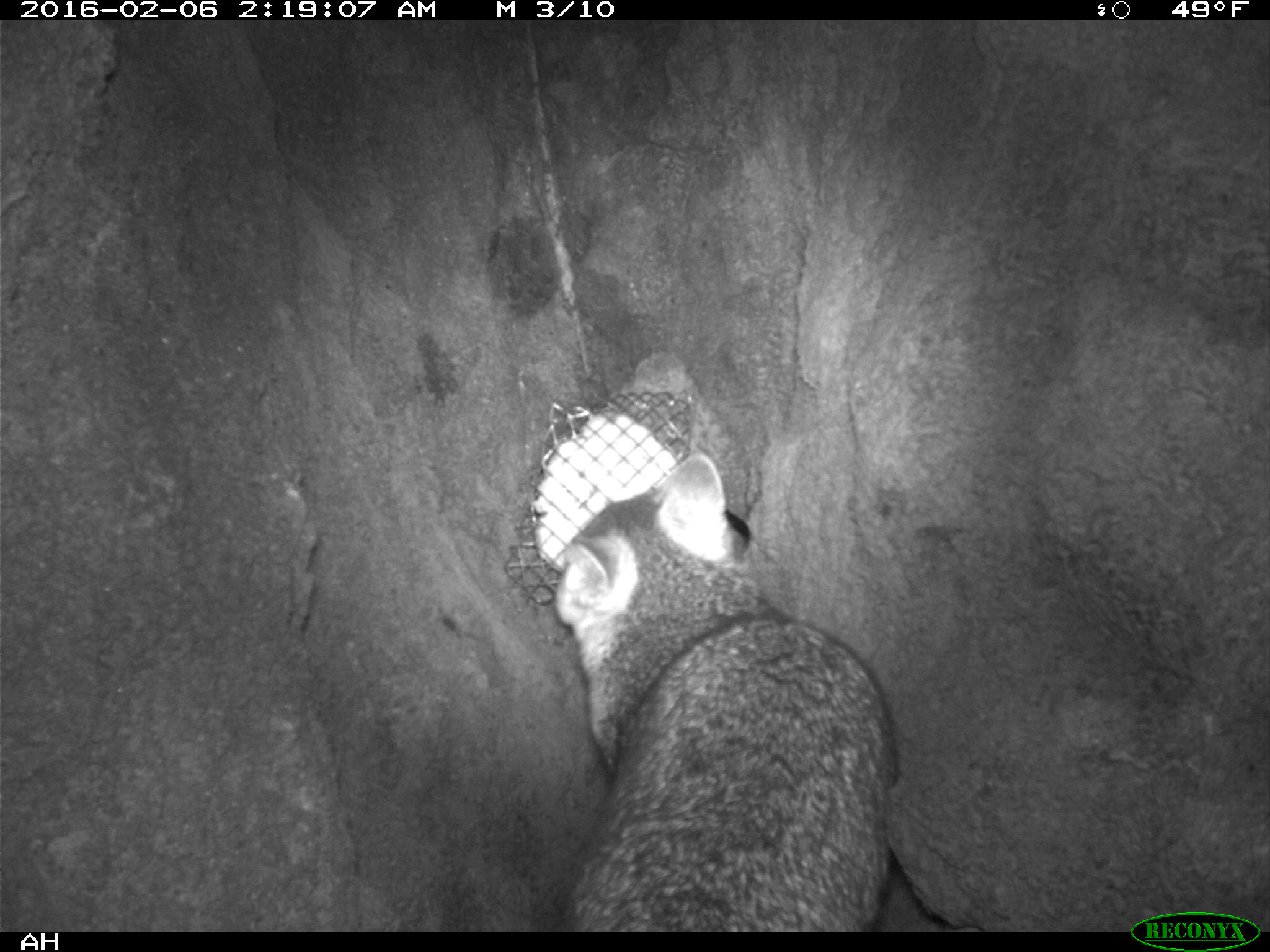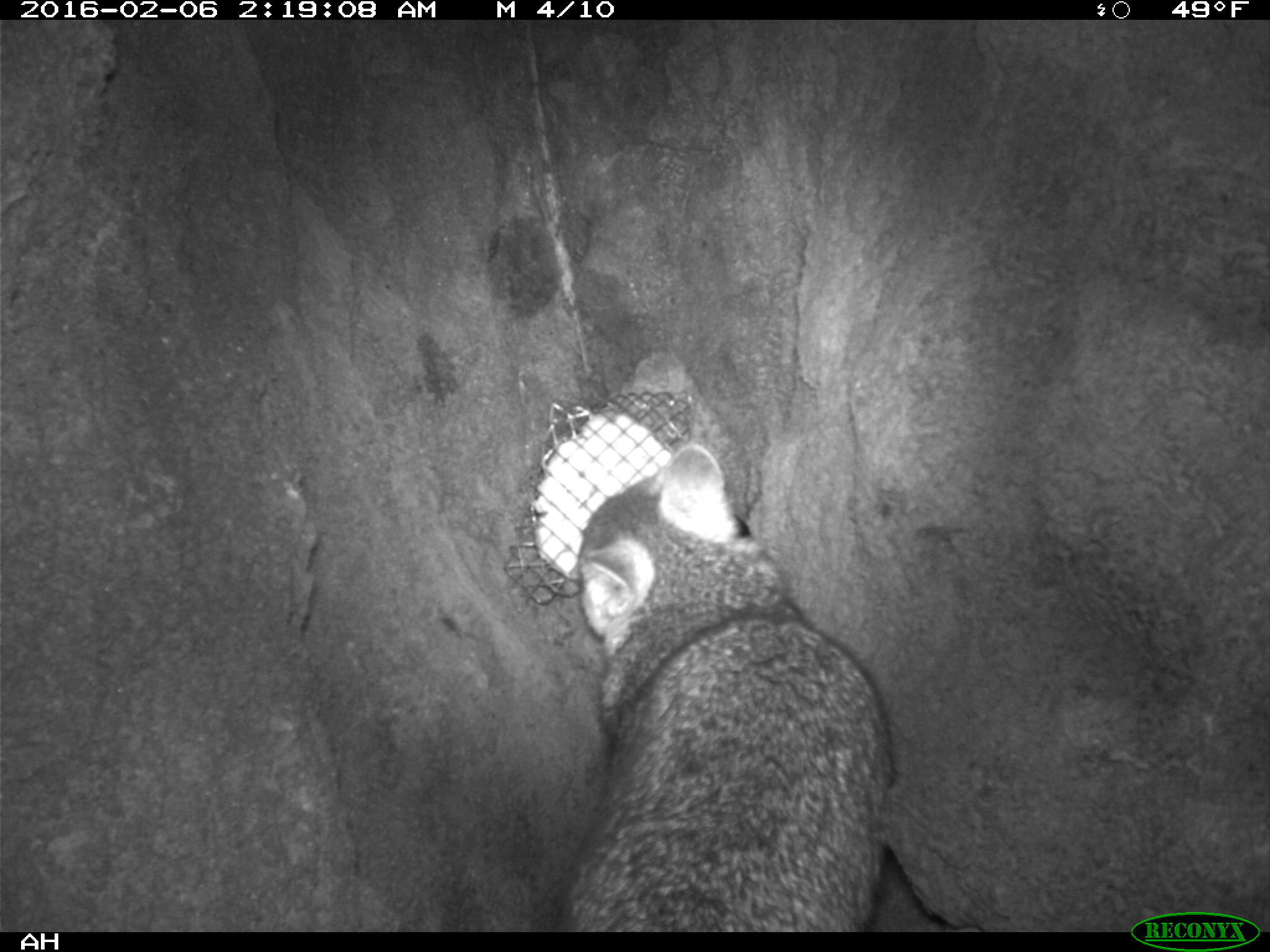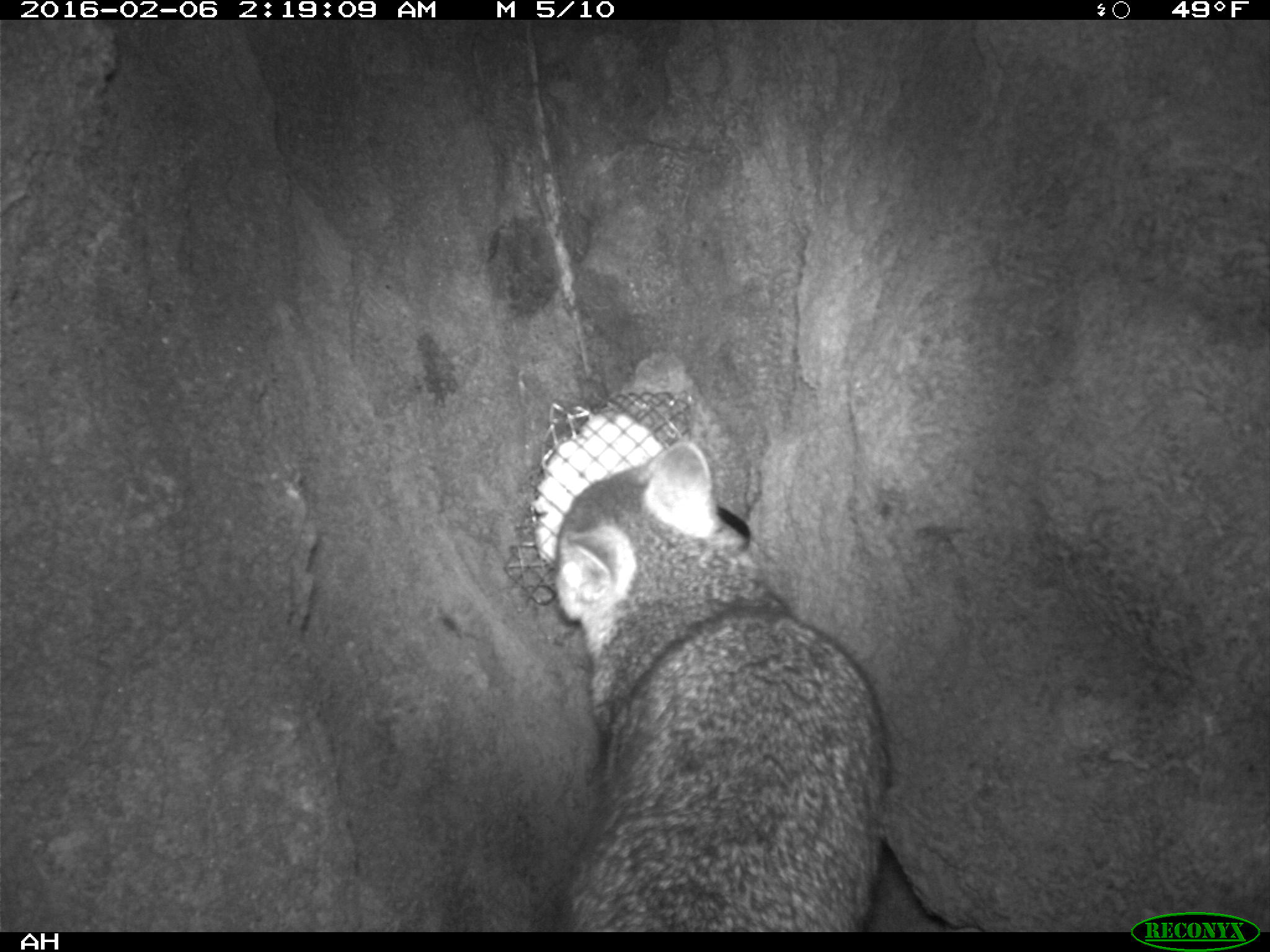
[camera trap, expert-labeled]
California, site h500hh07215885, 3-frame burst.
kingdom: Animalia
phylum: Chordata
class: Mammalia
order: Carnivora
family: Canidae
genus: Urocyon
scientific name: Urocyon littoralis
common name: island fox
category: fox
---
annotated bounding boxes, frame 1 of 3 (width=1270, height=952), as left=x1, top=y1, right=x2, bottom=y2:
fox: left=554, top=455, right=895, bottom=931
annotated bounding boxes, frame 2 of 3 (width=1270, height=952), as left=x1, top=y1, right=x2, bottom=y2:
fox: left=549, top=442, right=890, bottom=930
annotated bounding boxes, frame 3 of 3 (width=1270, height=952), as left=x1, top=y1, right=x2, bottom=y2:
fox: left=554, top=440, right=885, bottom=932